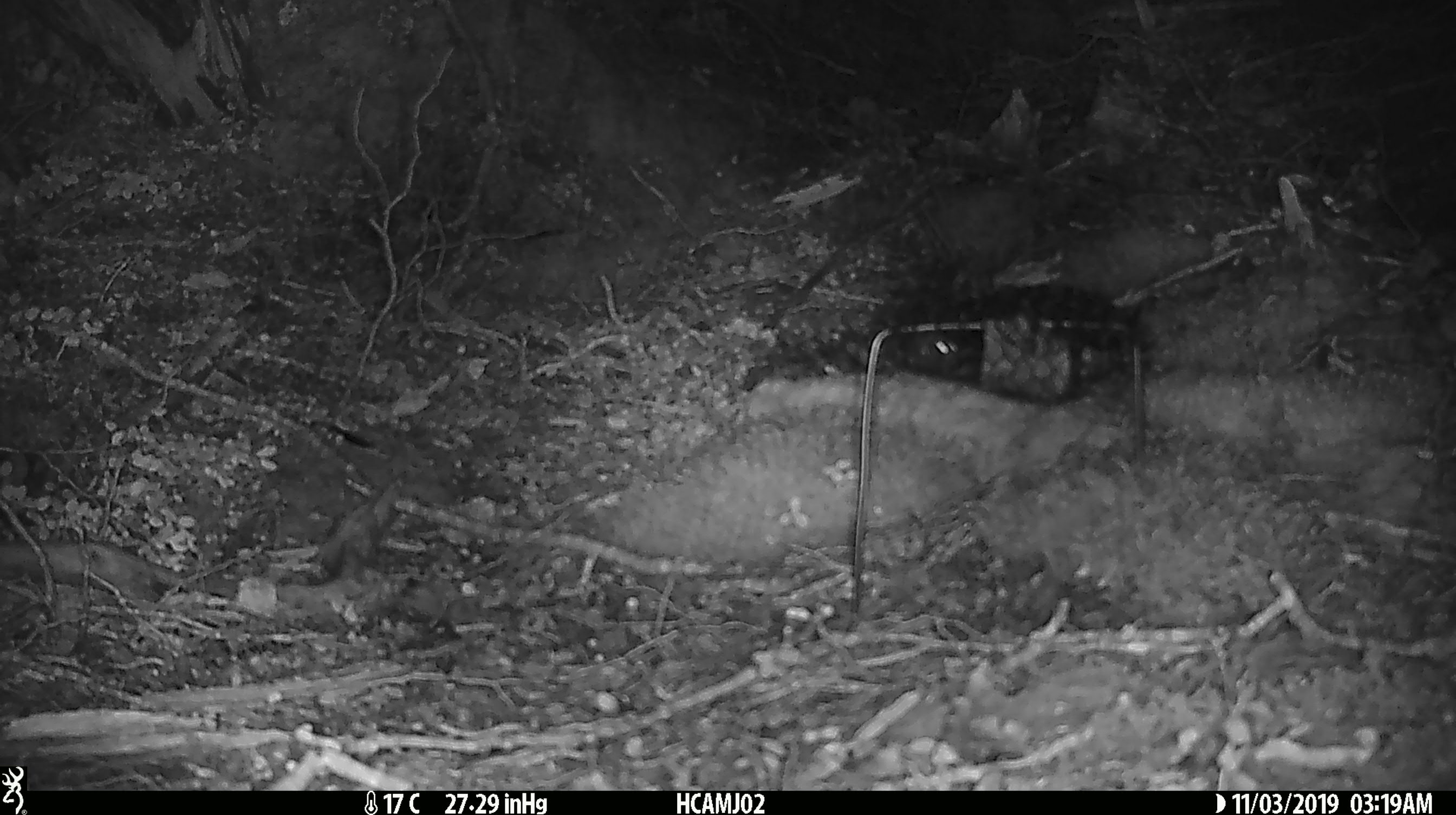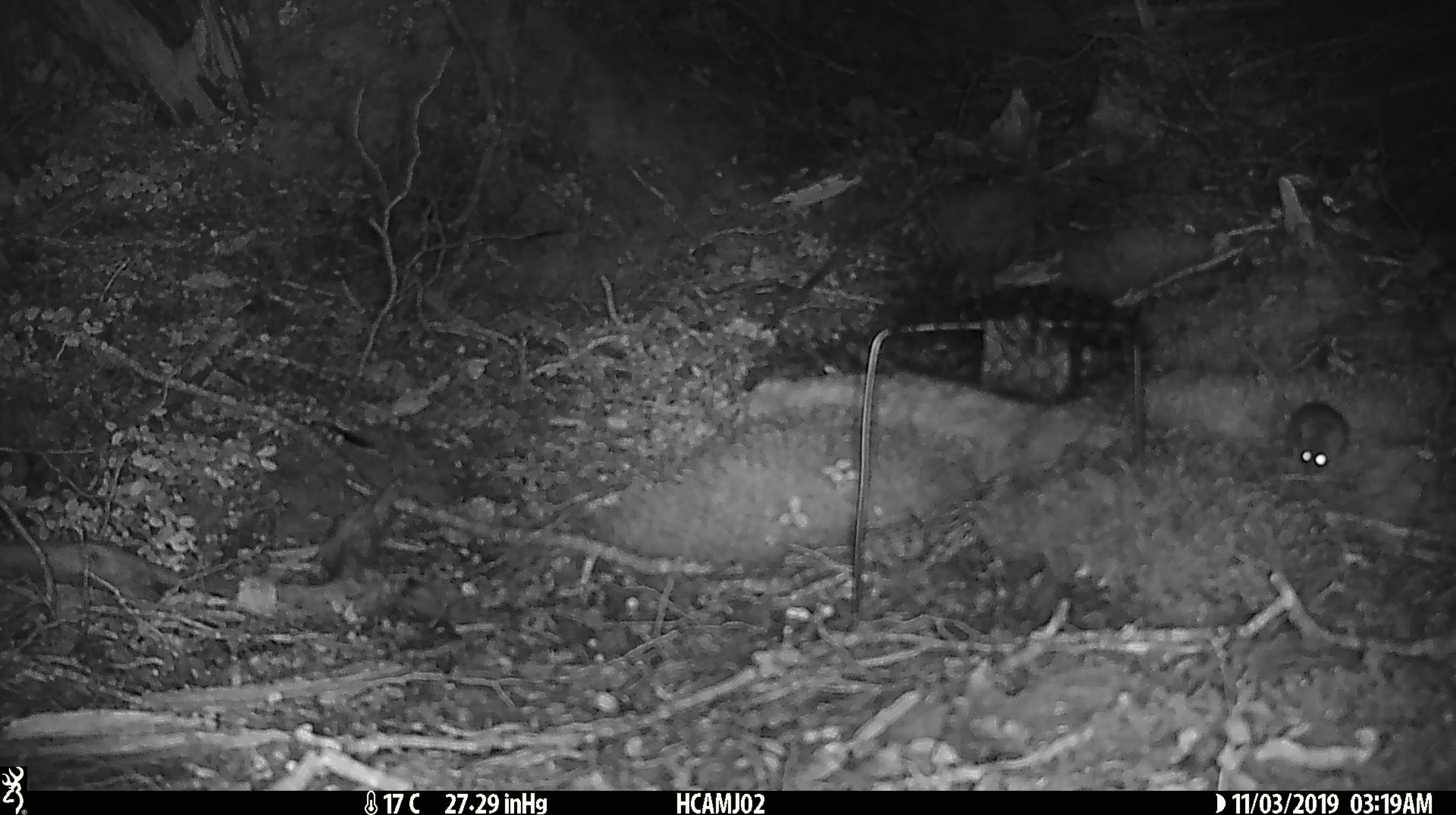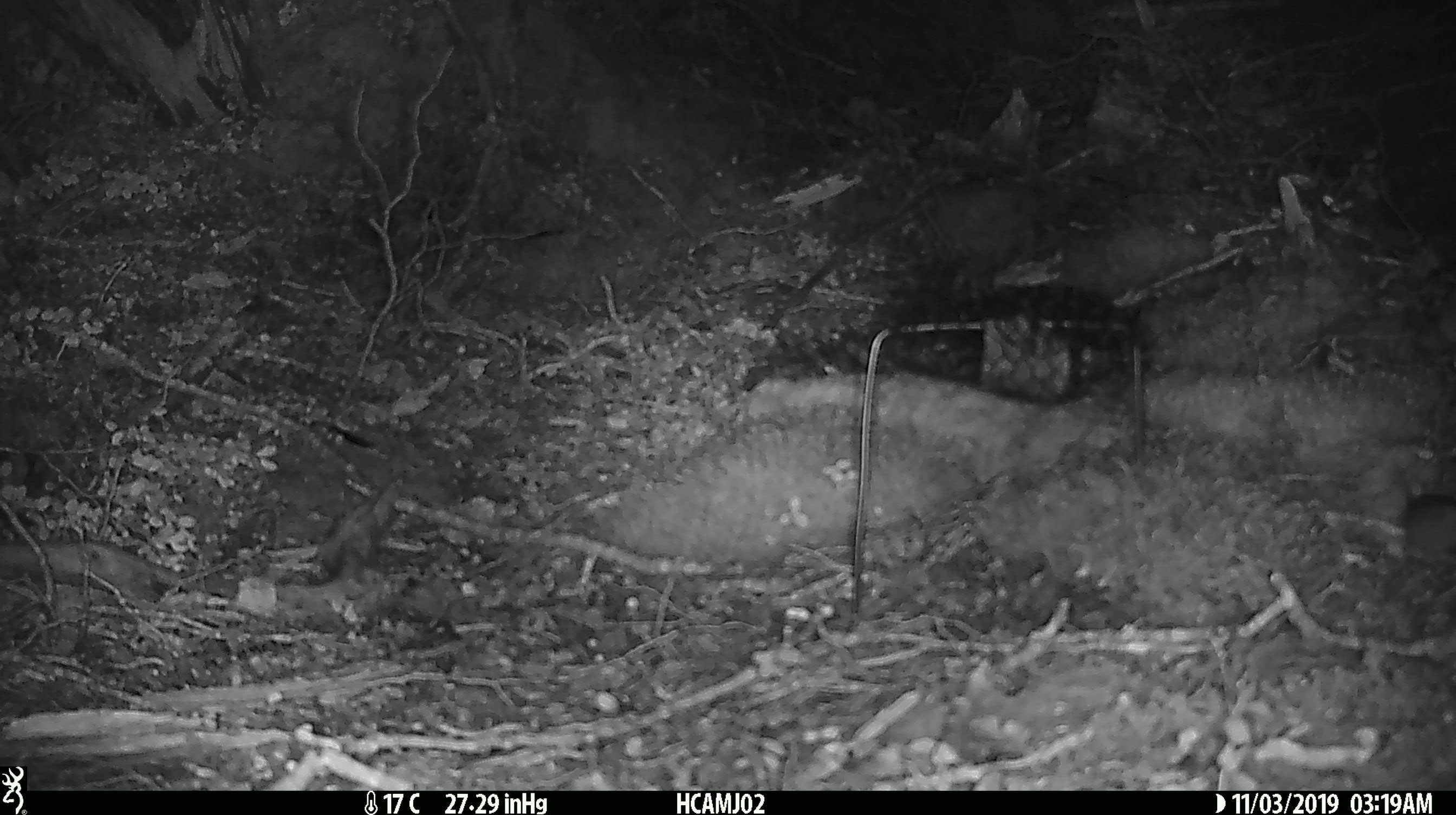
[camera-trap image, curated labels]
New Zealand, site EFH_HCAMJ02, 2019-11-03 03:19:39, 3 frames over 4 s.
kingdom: Animalia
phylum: Chordata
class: Mammalia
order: Rodentia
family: Muridae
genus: Mus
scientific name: Mus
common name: mouse